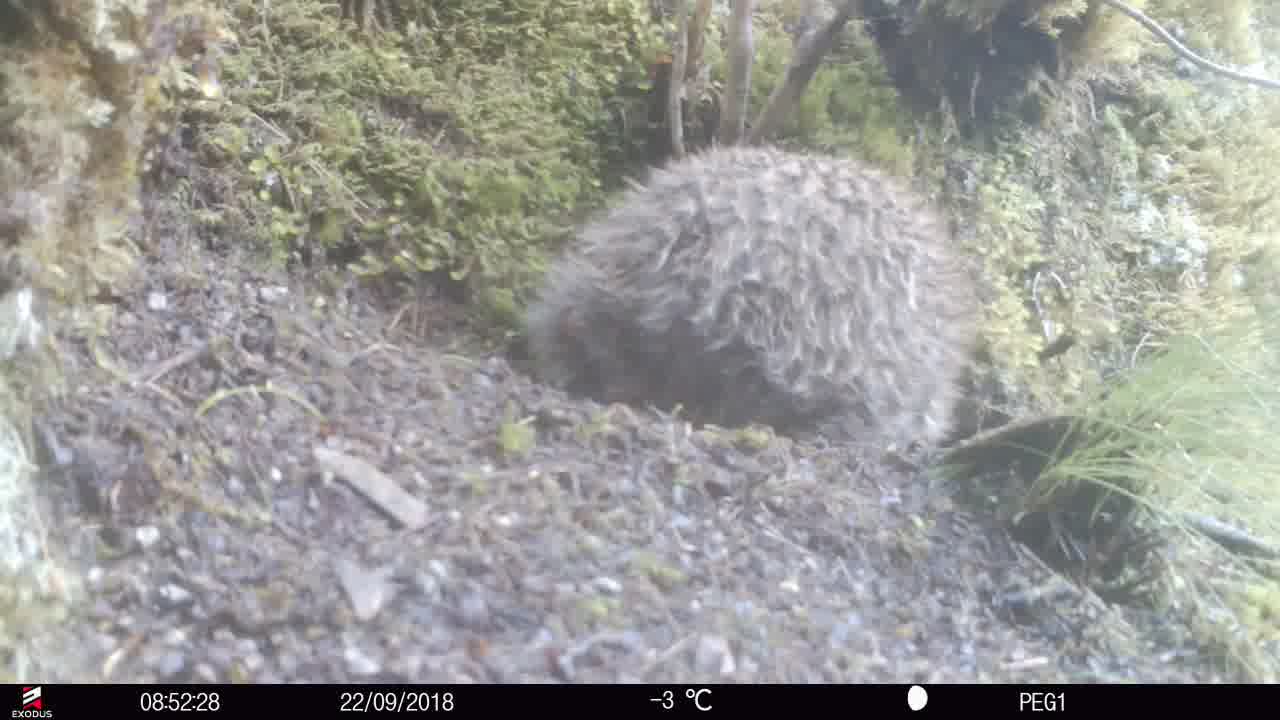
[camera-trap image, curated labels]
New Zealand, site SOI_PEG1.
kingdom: Animalia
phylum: Chordata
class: Aves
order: Apterygiformes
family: Apterygidae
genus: Apteryx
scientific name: Apteryx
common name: kiwi